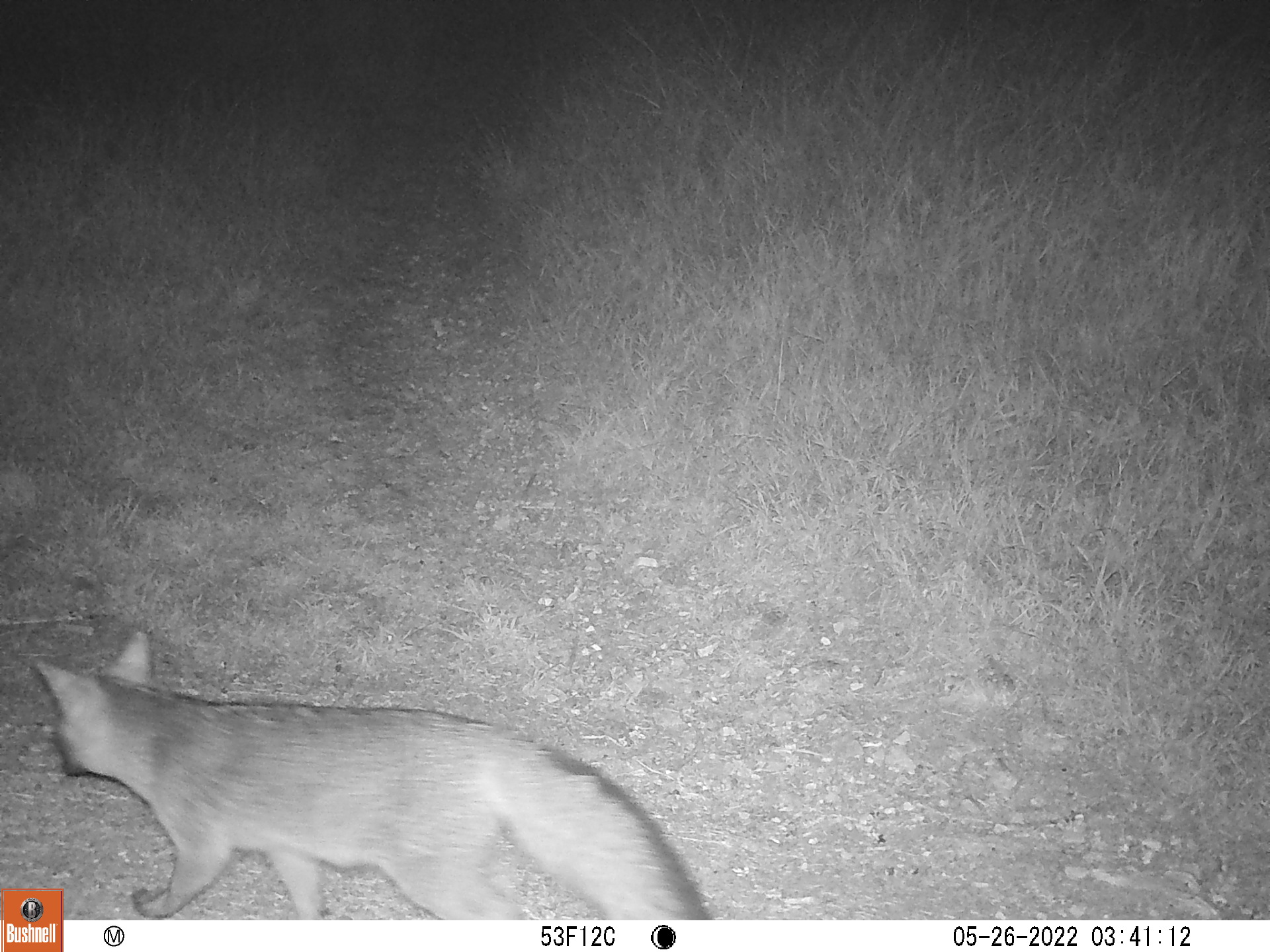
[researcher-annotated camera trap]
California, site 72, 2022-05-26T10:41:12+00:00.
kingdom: Animalia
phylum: Chordata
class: Mammalia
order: Carnivora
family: Canidae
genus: Urocyon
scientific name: Urocyon cinereoargenteus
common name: gray fox